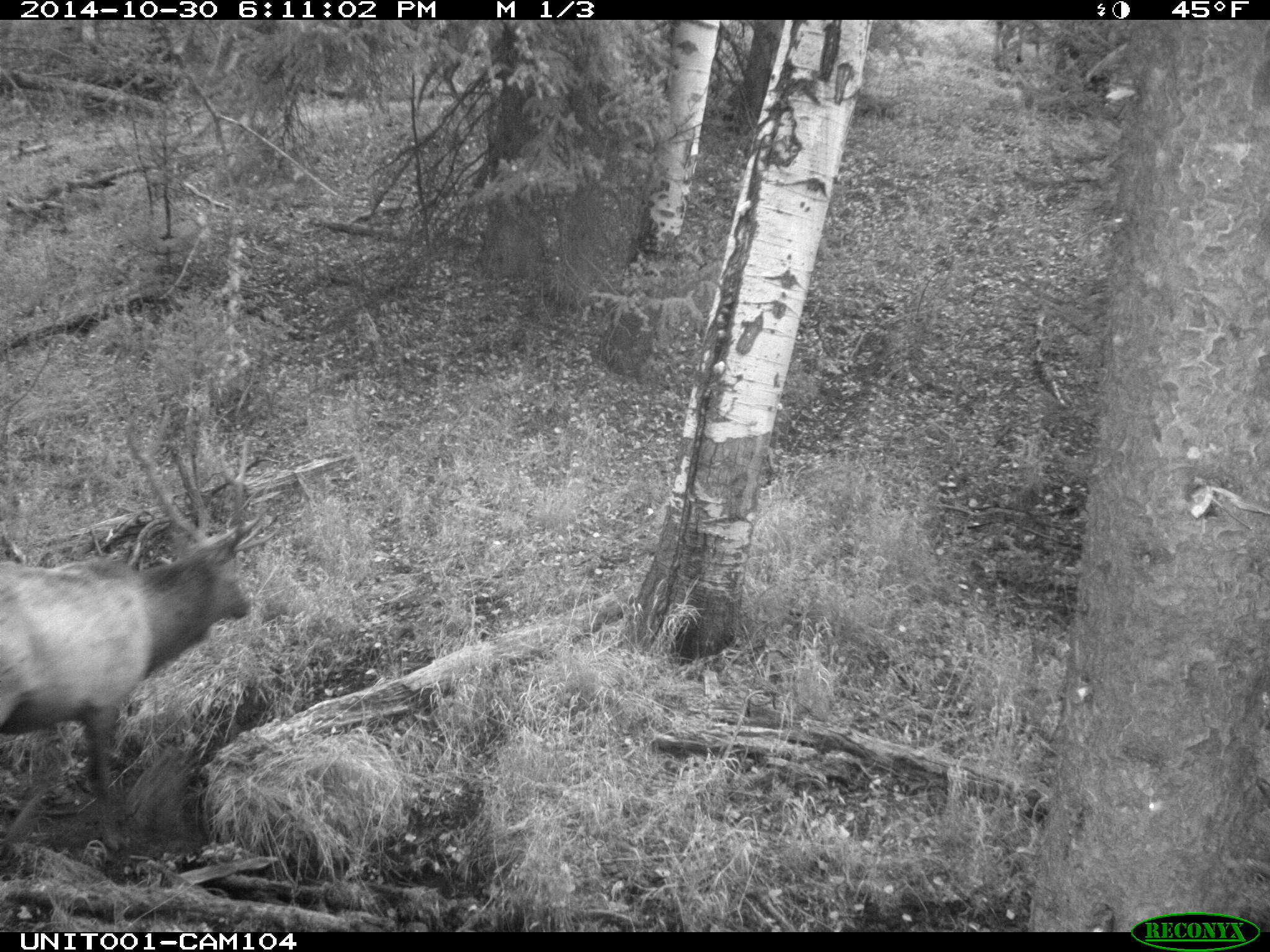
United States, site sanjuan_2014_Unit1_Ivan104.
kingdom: Animalia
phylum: Chordata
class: Mammalia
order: Artiodactyla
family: Cervidae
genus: Cervus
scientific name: Cervus elaphus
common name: red deer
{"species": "Cervus elaphus (red deer)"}